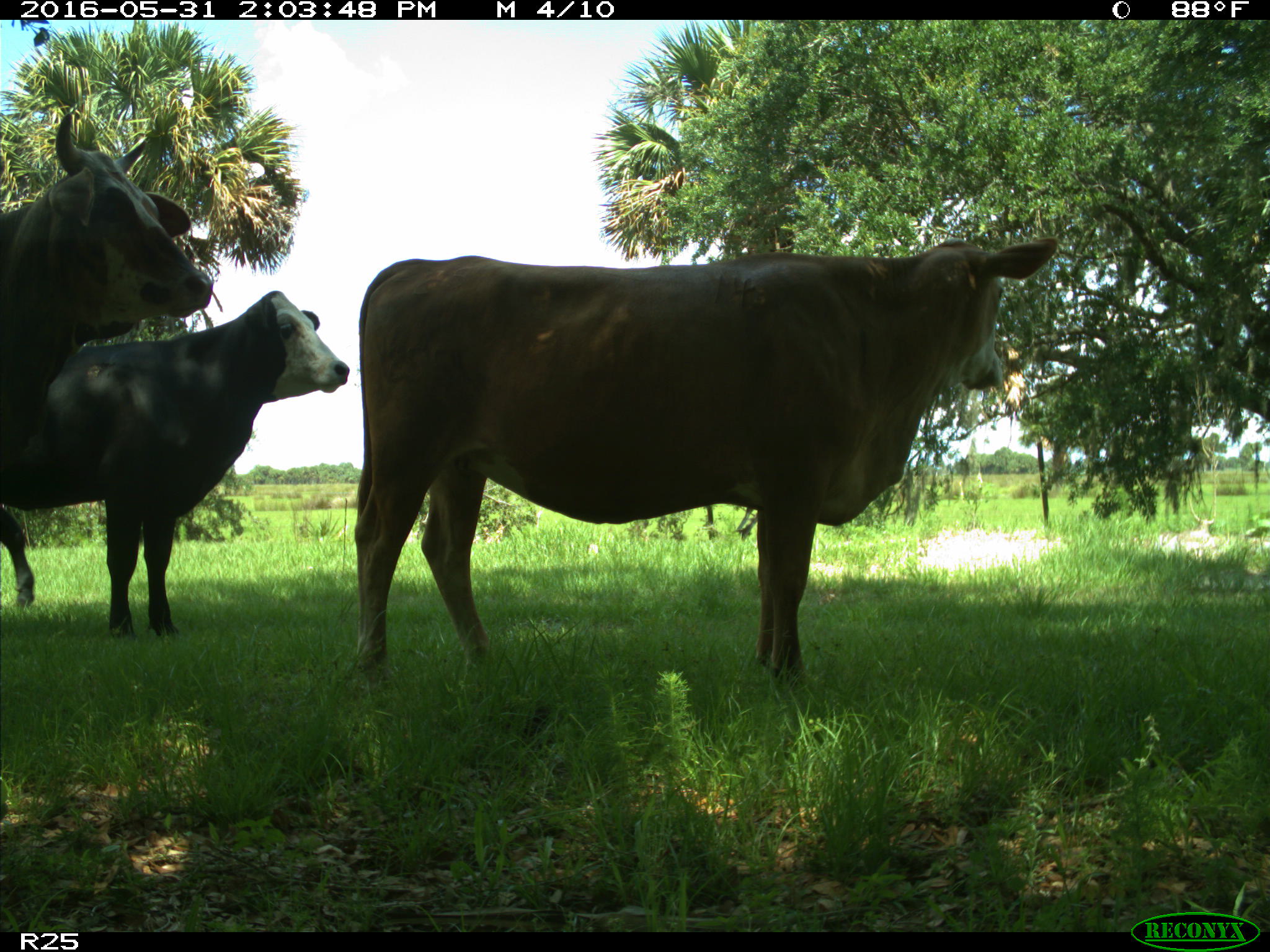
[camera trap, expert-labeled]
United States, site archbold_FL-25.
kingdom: Animalia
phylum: Chordata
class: Mammalia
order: Artiodactyla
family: Bovidae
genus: Bos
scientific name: Bos taurus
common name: domestic cow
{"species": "Bos taurus (domestic cow)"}